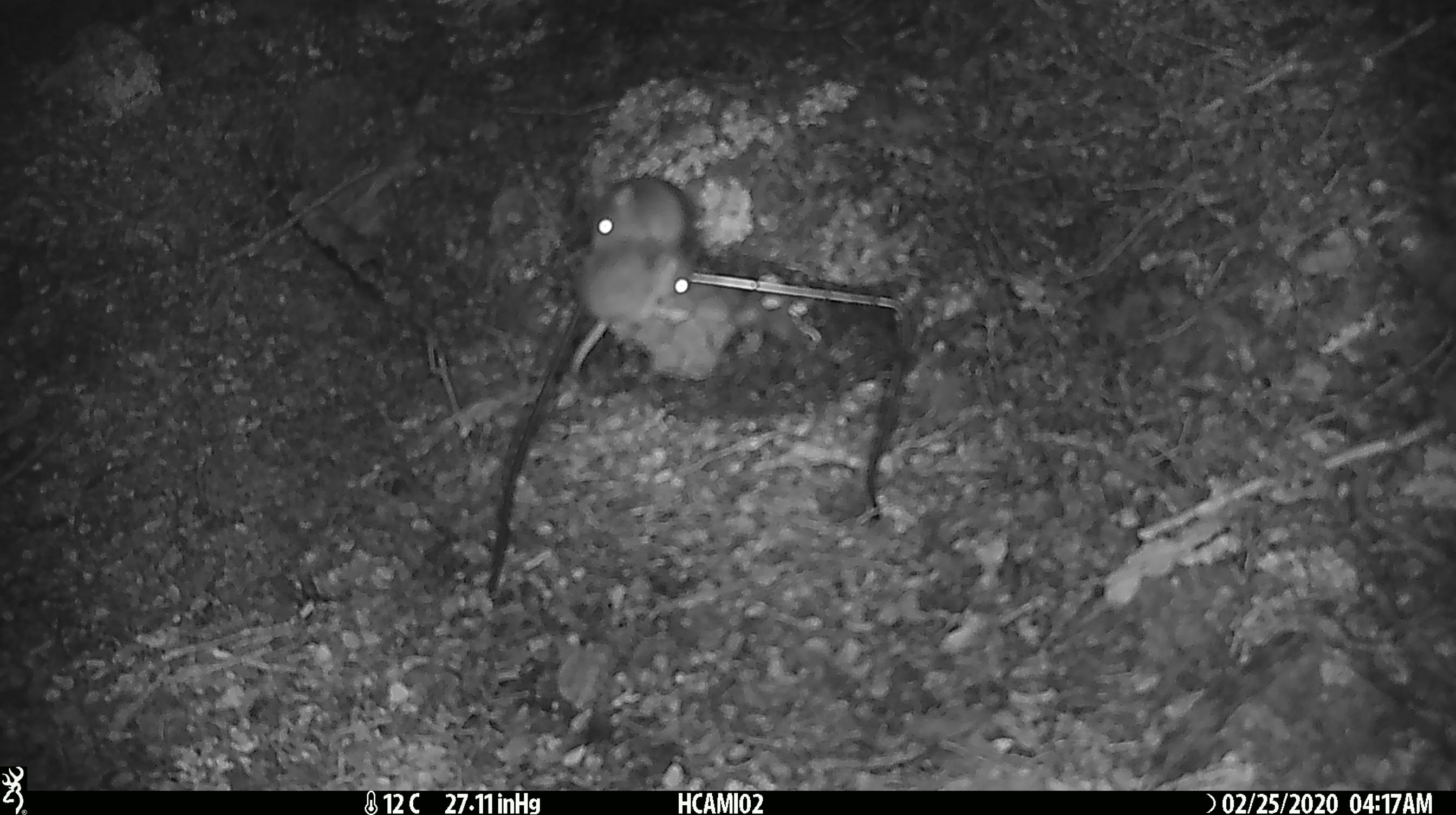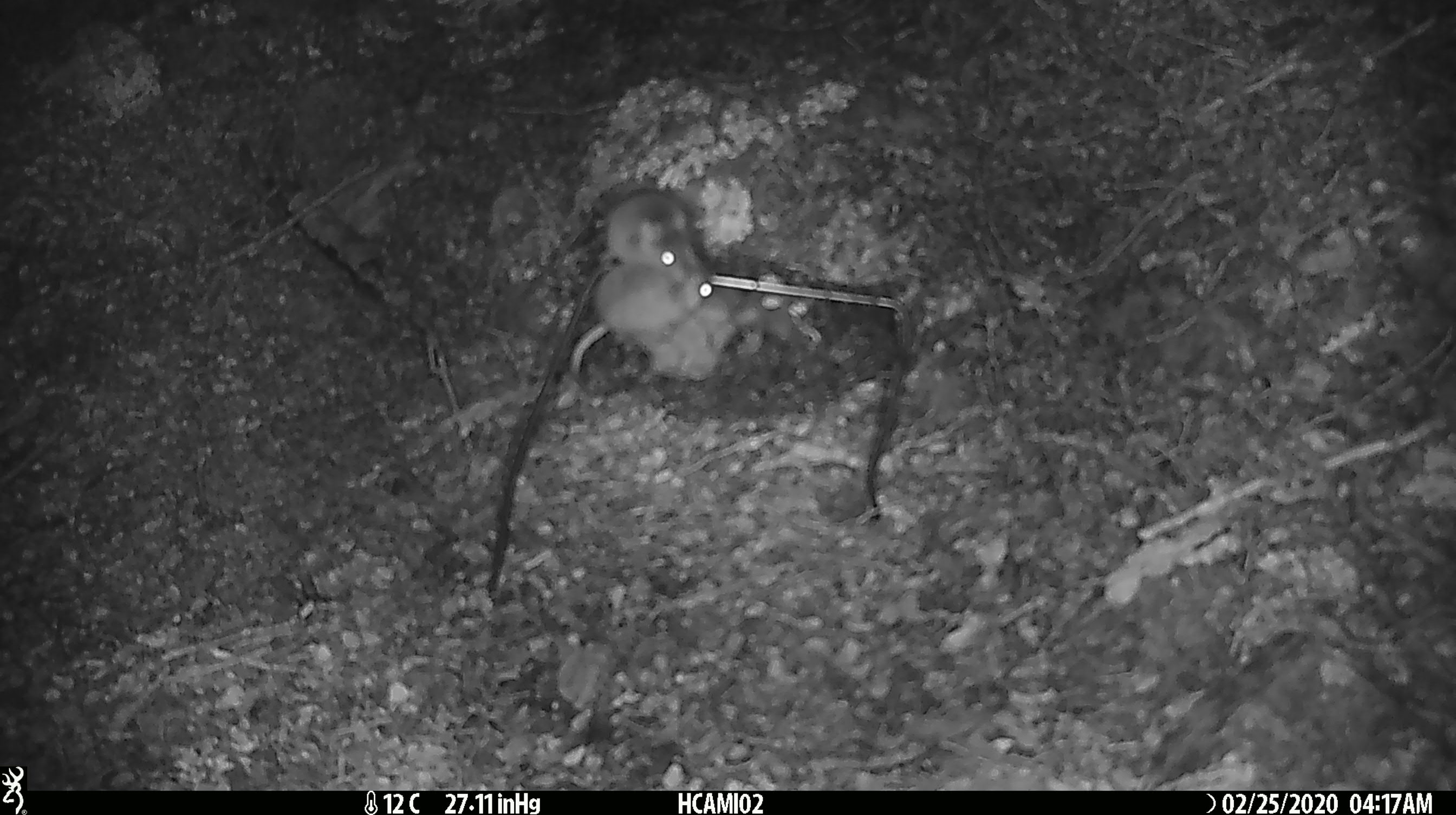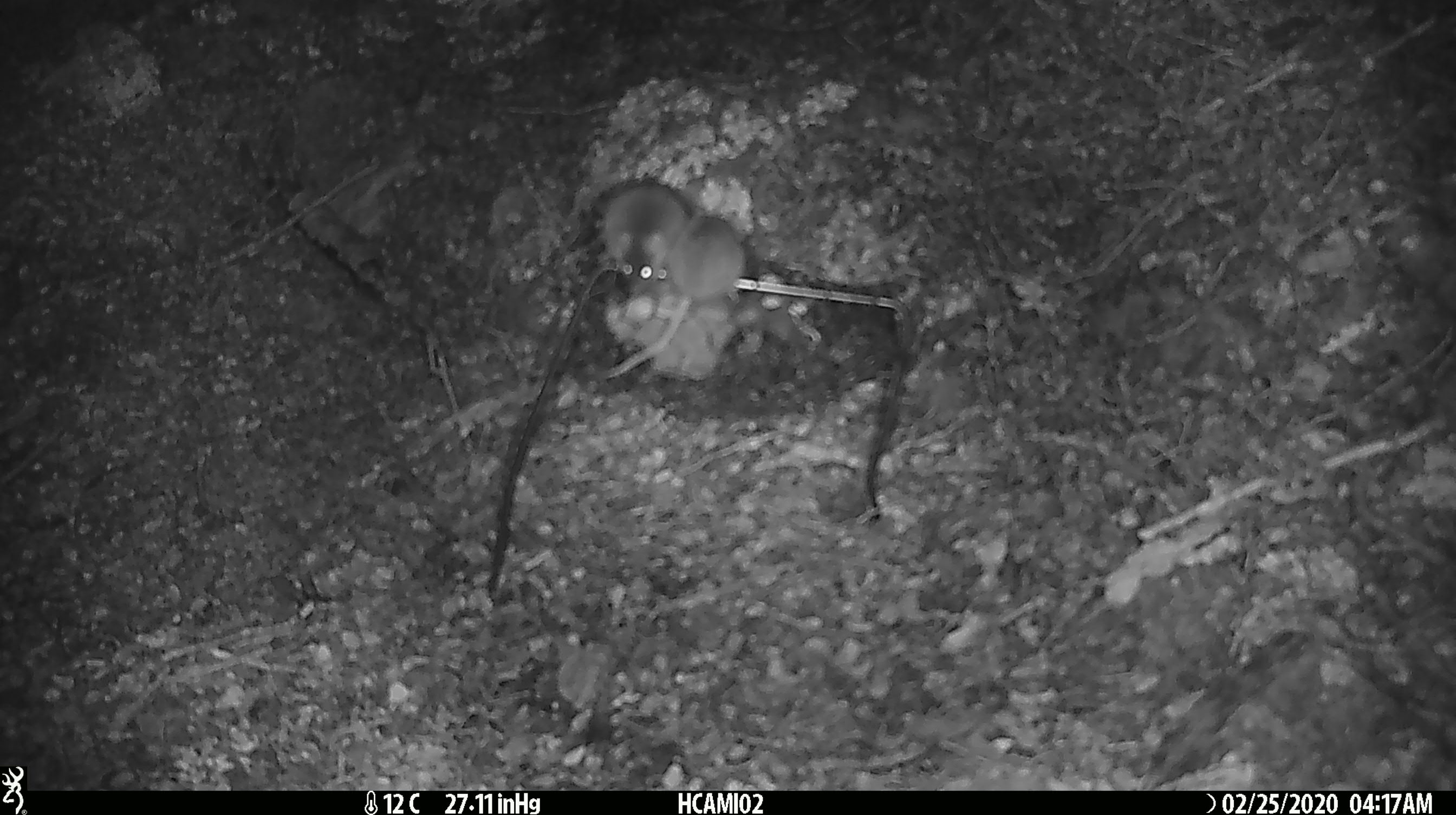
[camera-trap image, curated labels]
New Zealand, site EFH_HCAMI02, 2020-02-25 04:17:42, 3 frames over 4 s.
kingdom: Animalia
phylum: Chordata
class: Mammalia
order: Rodentia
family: Muridae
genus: Mus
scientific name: Mus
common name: mouse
Mouse (Mus).